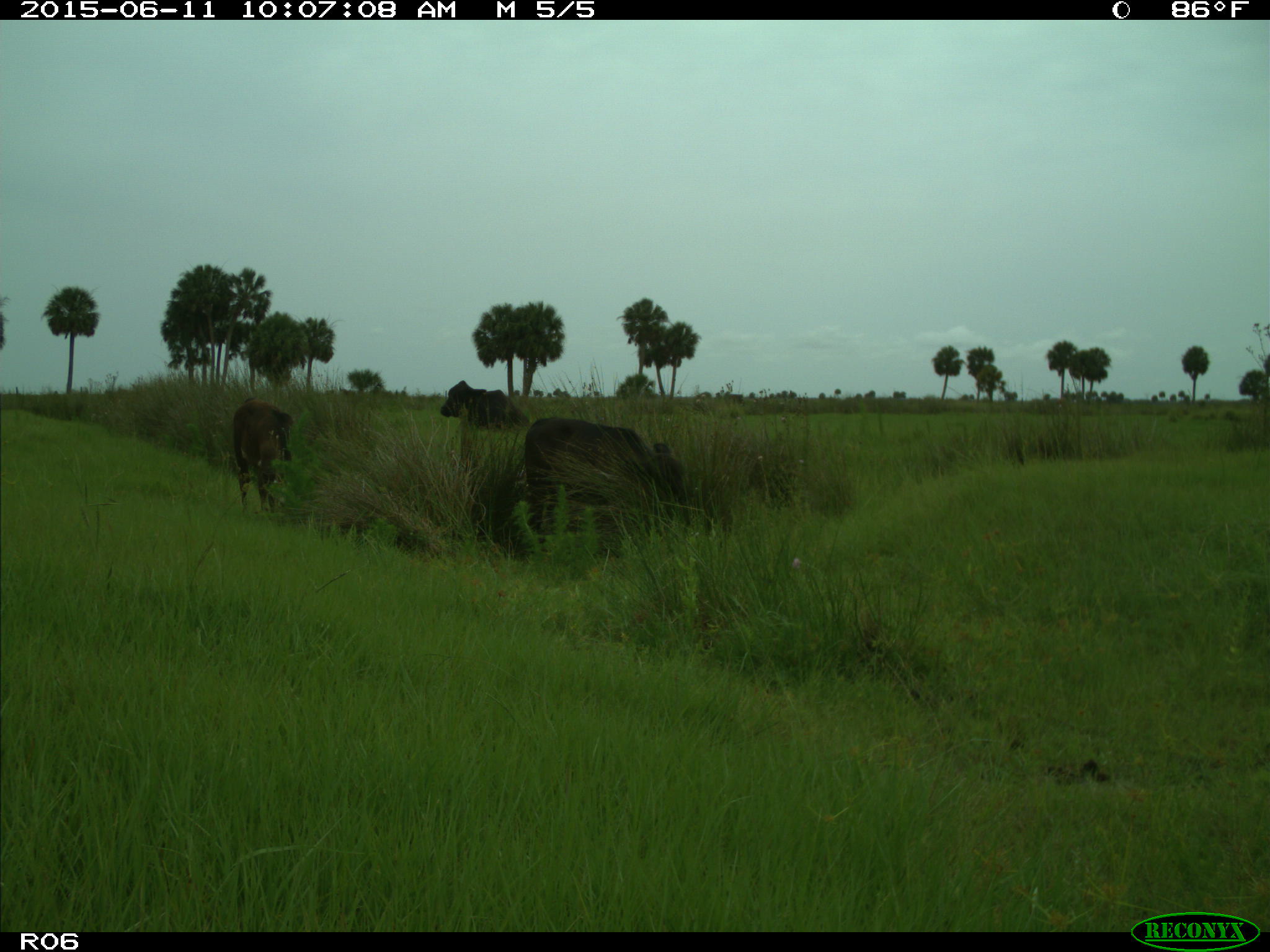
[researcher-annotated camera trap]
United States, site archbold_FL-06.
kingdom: Animalia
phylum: Chordata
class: Mammalia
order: Artiodactyla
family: Bovidae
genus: Bos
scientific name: Bos taurus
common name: domestic cow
Bos taurus (domestic cow).